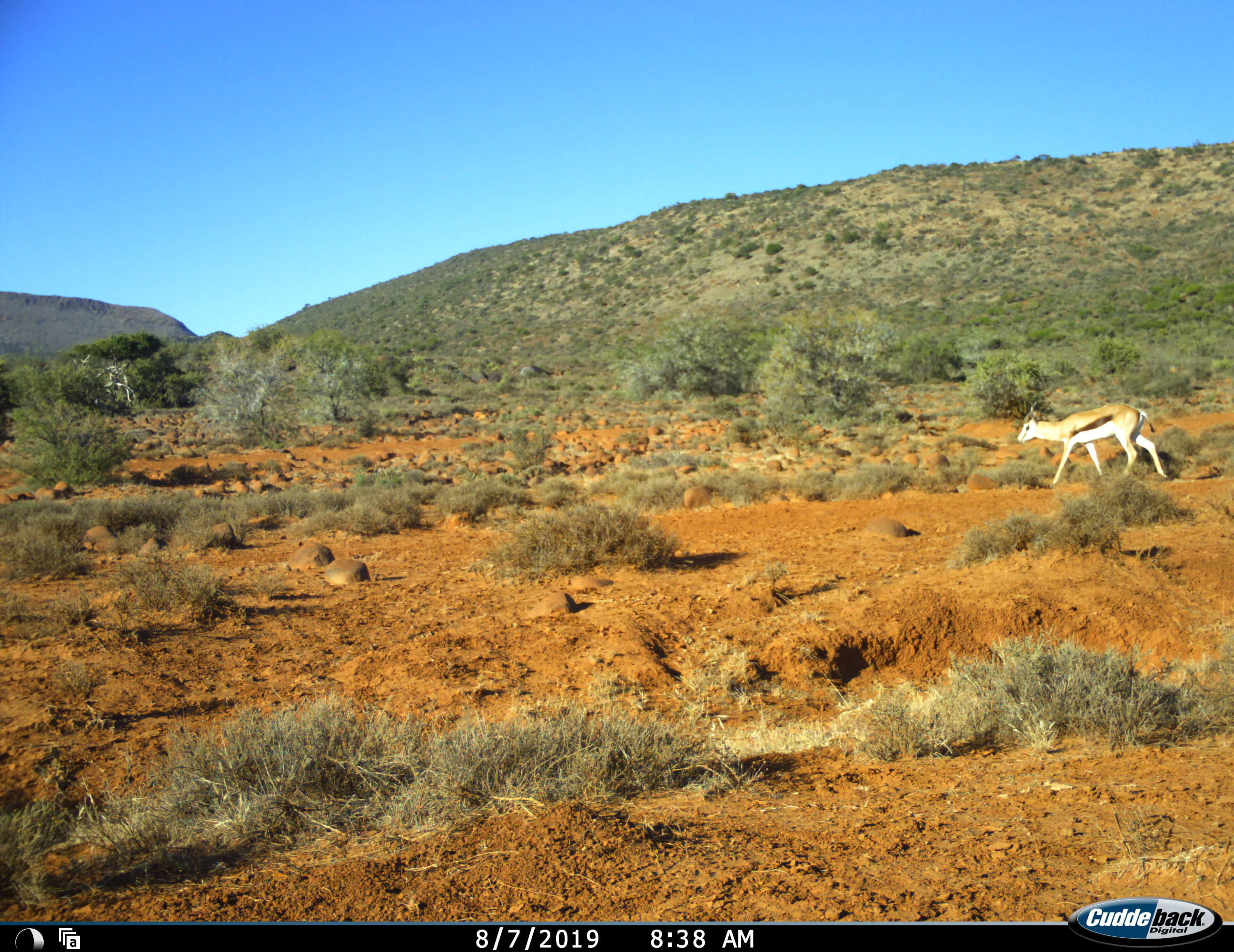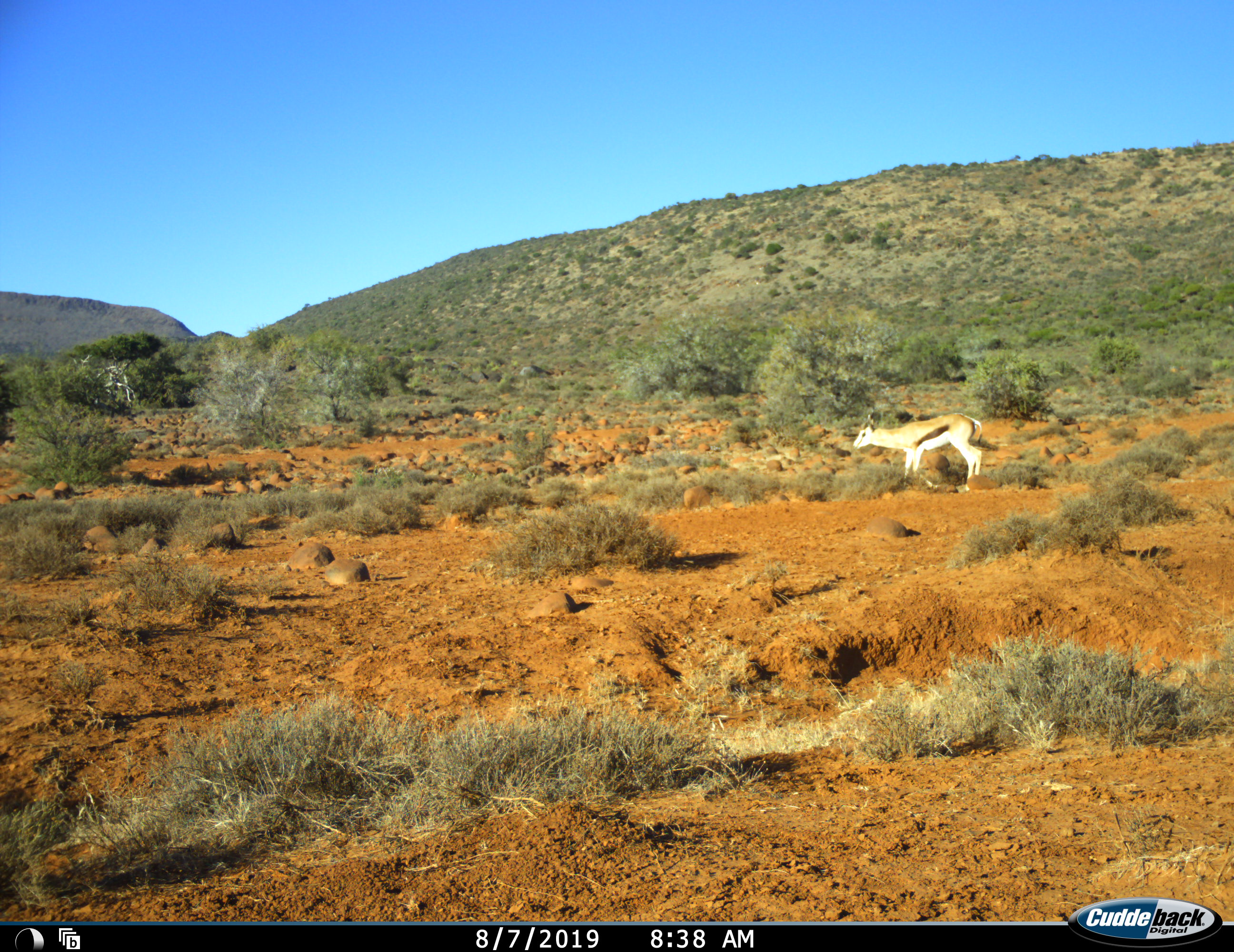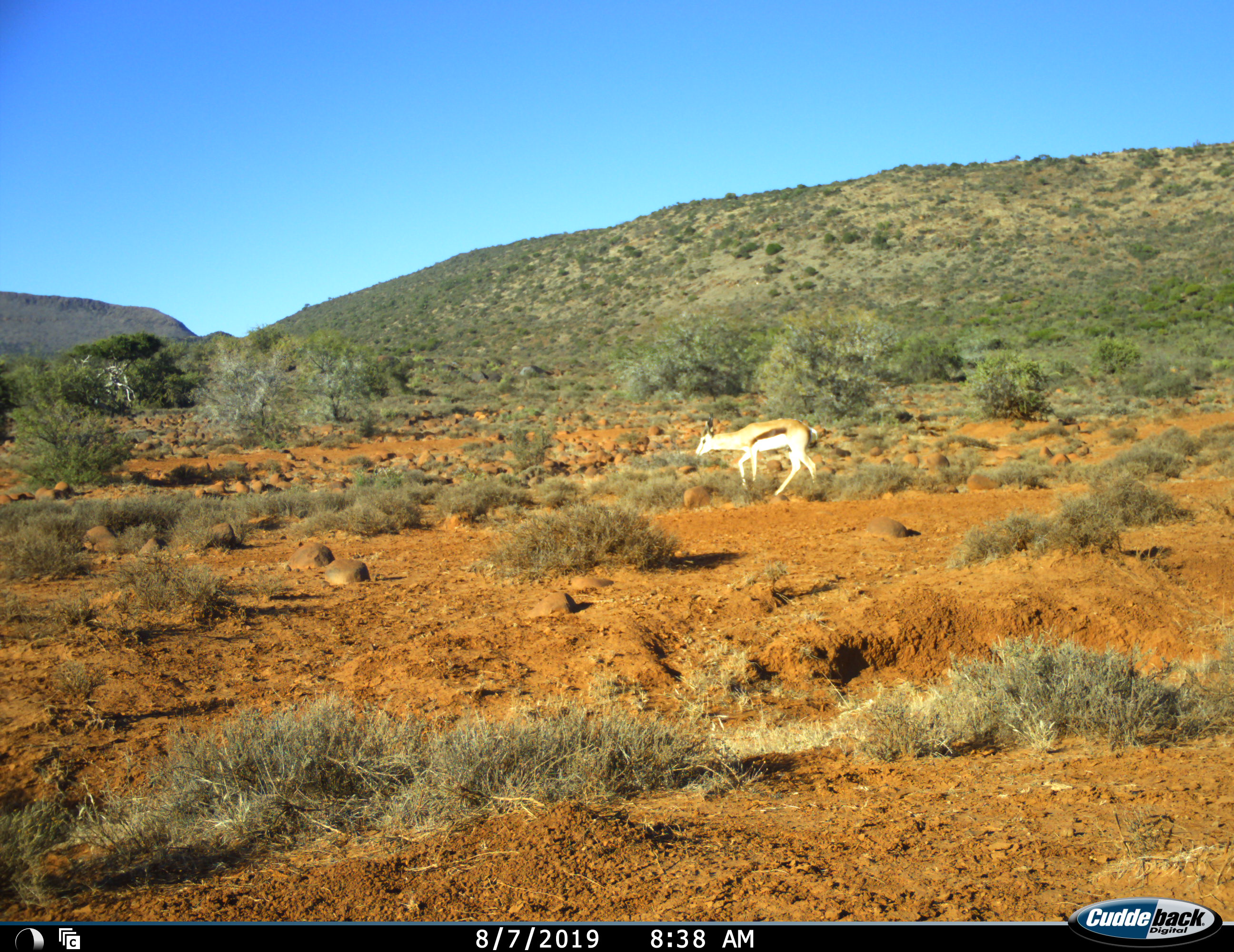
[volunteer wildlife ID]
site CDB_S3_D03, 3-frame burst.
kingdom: Animalia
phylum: Chordata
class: Mammalia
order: Artiodactyla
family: Bovidae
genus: Antidorcas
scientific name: Antidorcas marsupialis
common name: springbok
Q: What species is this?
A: Springbok (Antidorcas marsupialis).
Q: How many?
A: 1.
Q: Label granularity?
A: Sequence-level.